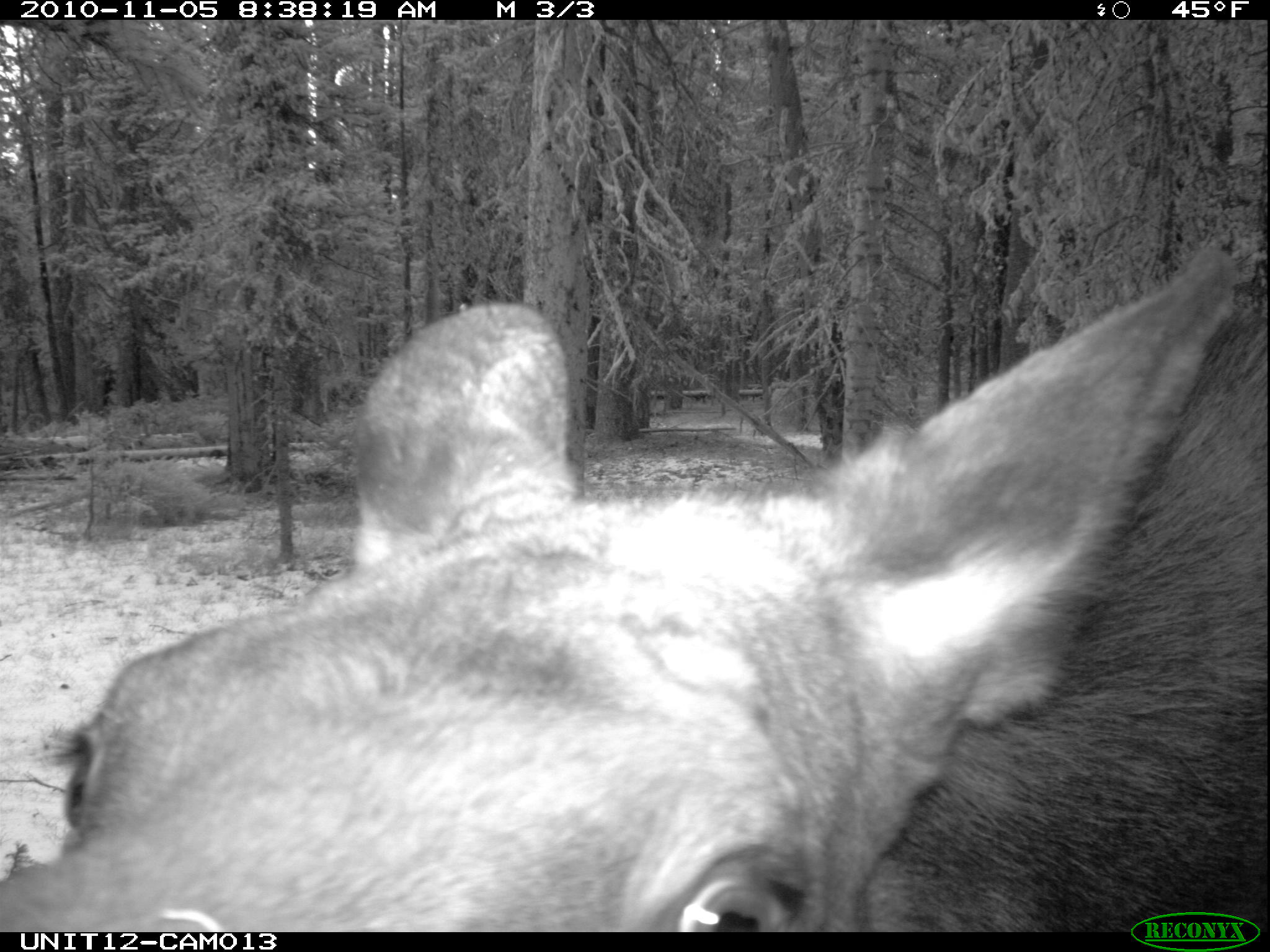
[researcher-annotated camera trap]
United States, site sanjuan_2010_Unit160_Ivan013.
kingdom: Animalia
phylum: Chordata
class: Mammalia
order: Artiodactyla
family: Cervidae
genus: Alces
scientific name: Alces alces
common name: moose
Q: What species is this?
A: Alces alces (moose).